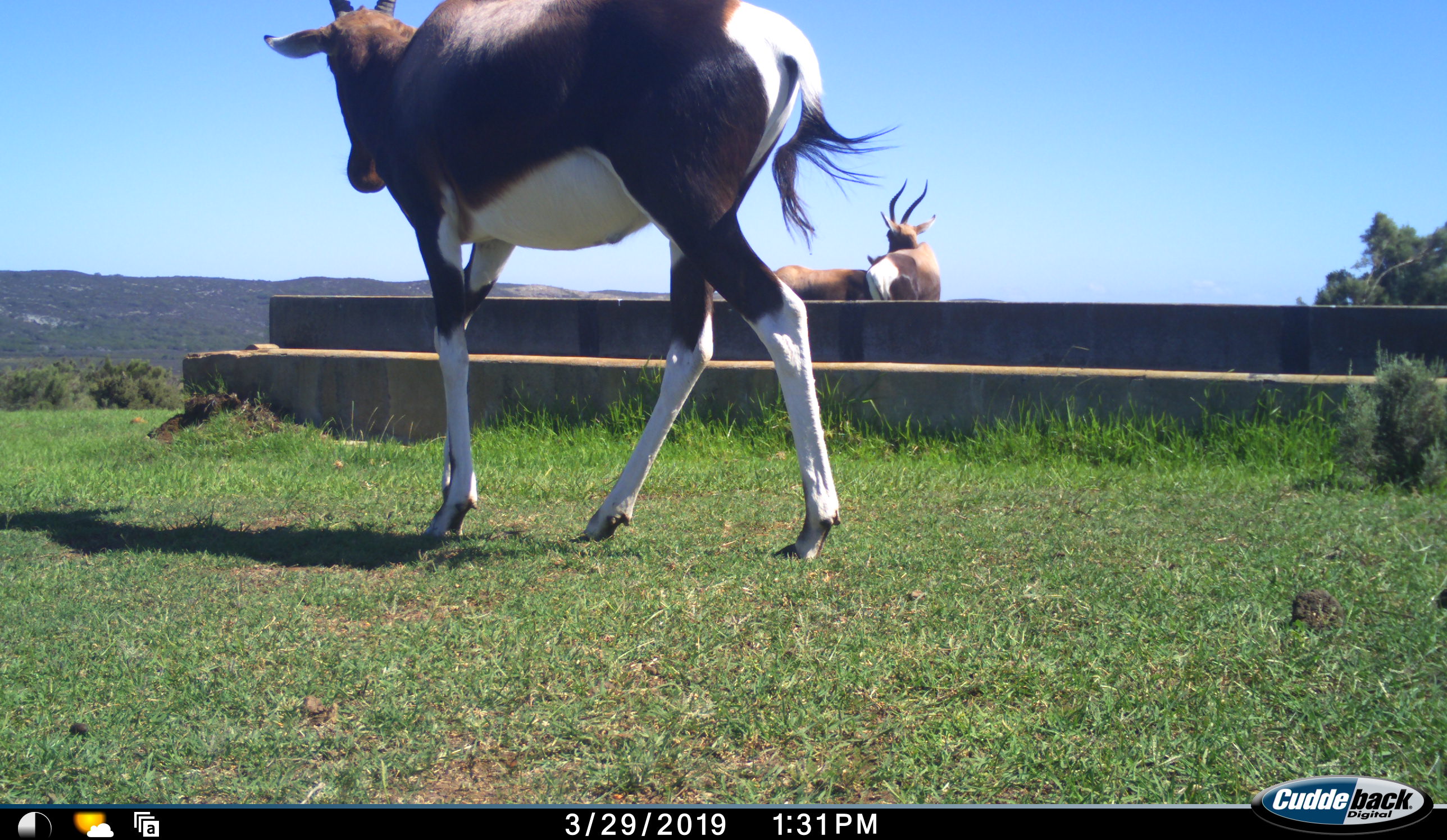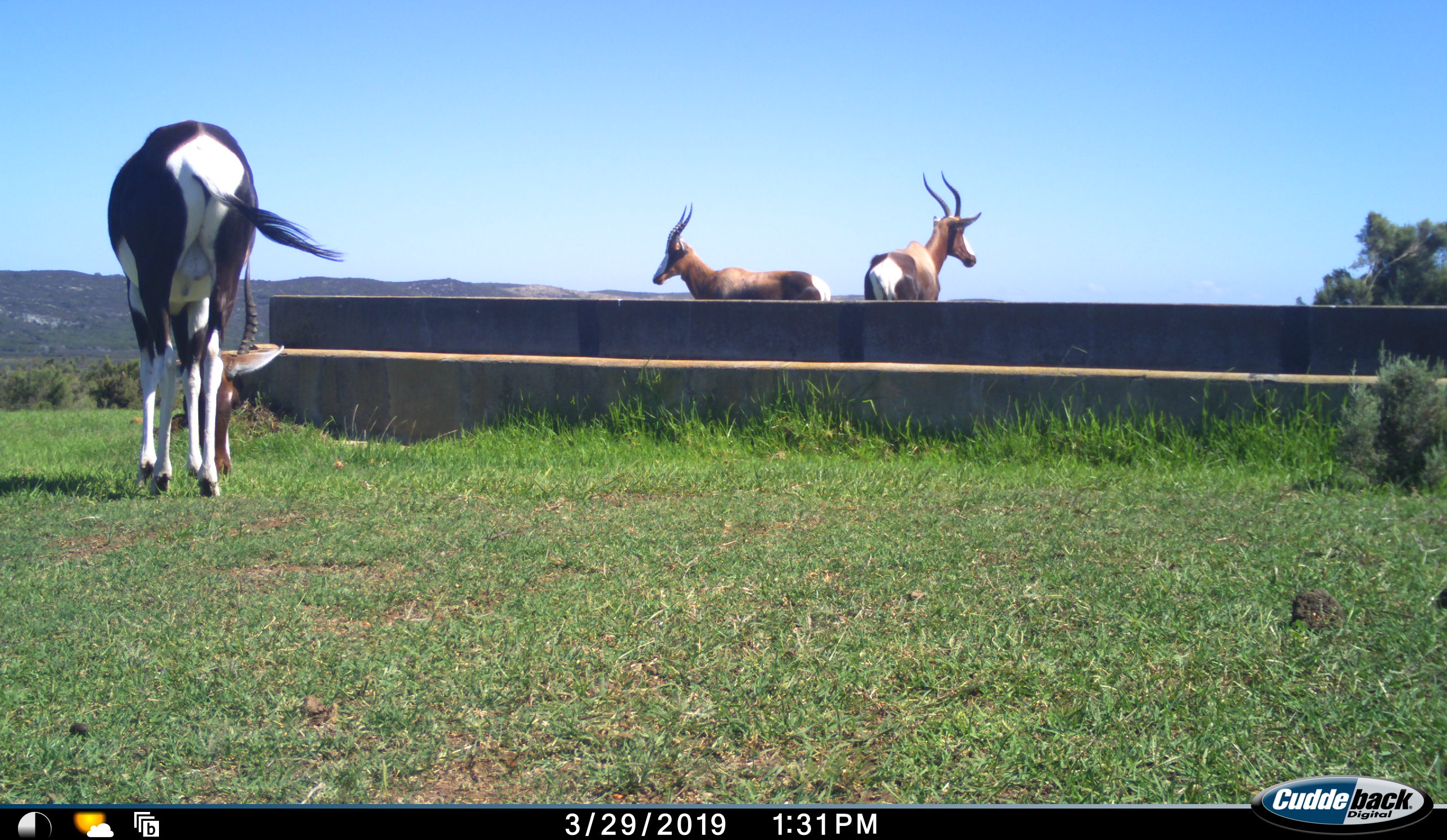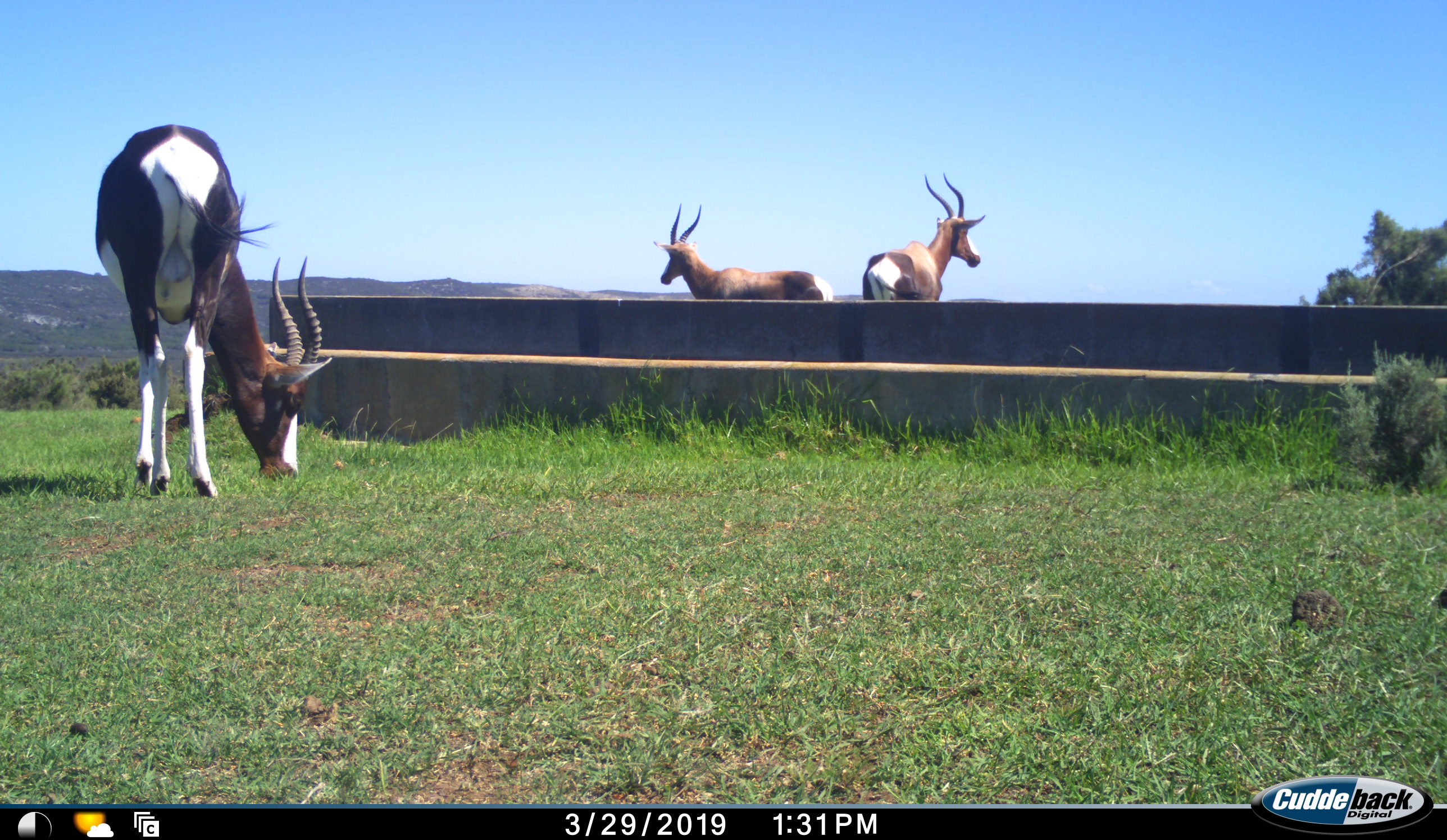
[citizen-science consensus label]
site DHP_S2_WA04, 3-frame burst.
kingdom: Animalia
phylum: Chordata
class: Mammalia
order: Artiodactyla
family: Bovidae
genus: Damaliscus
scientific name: Damaliscus pygargus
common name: bontebok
Bontebok (Damaliscus pygargus), count 3. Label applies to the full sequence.